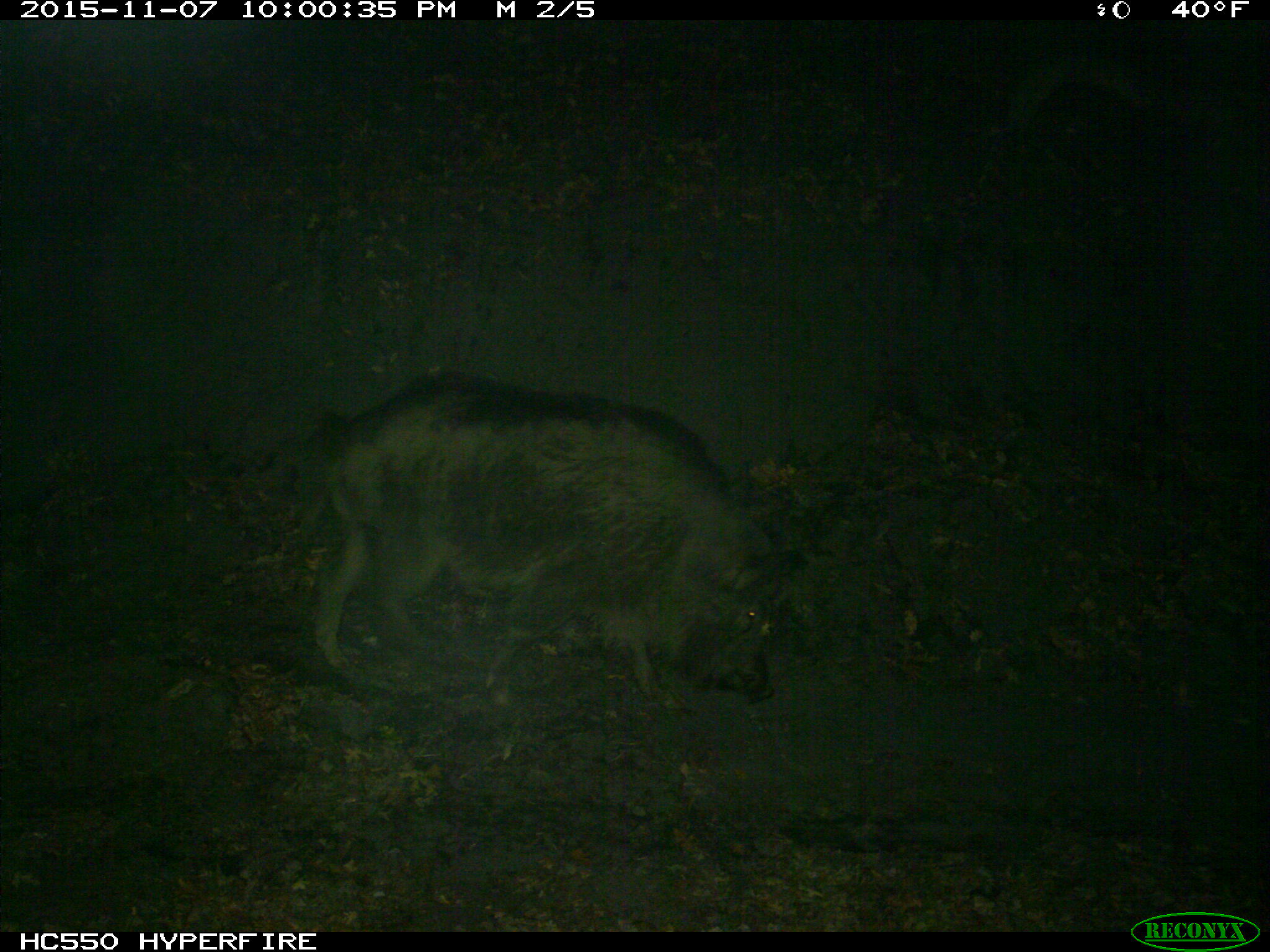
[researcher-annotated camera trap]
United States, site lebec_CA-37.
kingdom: Animalia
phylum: Chordata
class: Mammalia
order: Artiodactyla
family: Suidae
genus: Sus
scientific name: Sus scrofa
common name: wild boar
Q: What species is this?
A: Sus scrofa (wild boar).